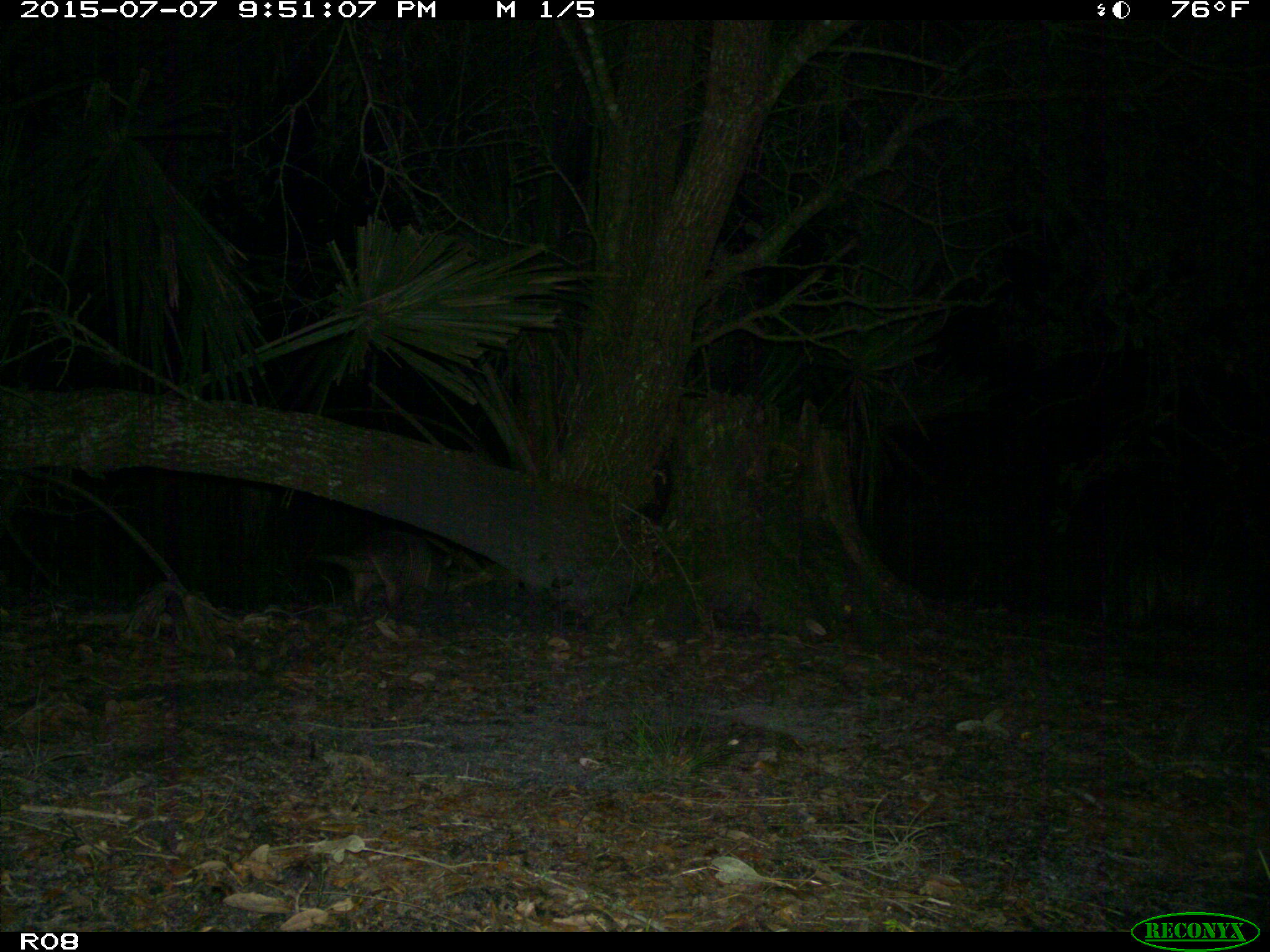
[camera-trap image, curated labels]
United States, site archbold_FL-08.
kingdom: Animalia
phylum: Chordata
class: Mammalia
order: Cingulata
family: Dasypodidae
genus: Dasypus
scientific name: Dasypus novemcinctus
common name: nine-banded armadillo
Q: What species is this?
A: Dasypus novemcinctus (nine-banded armadillo).